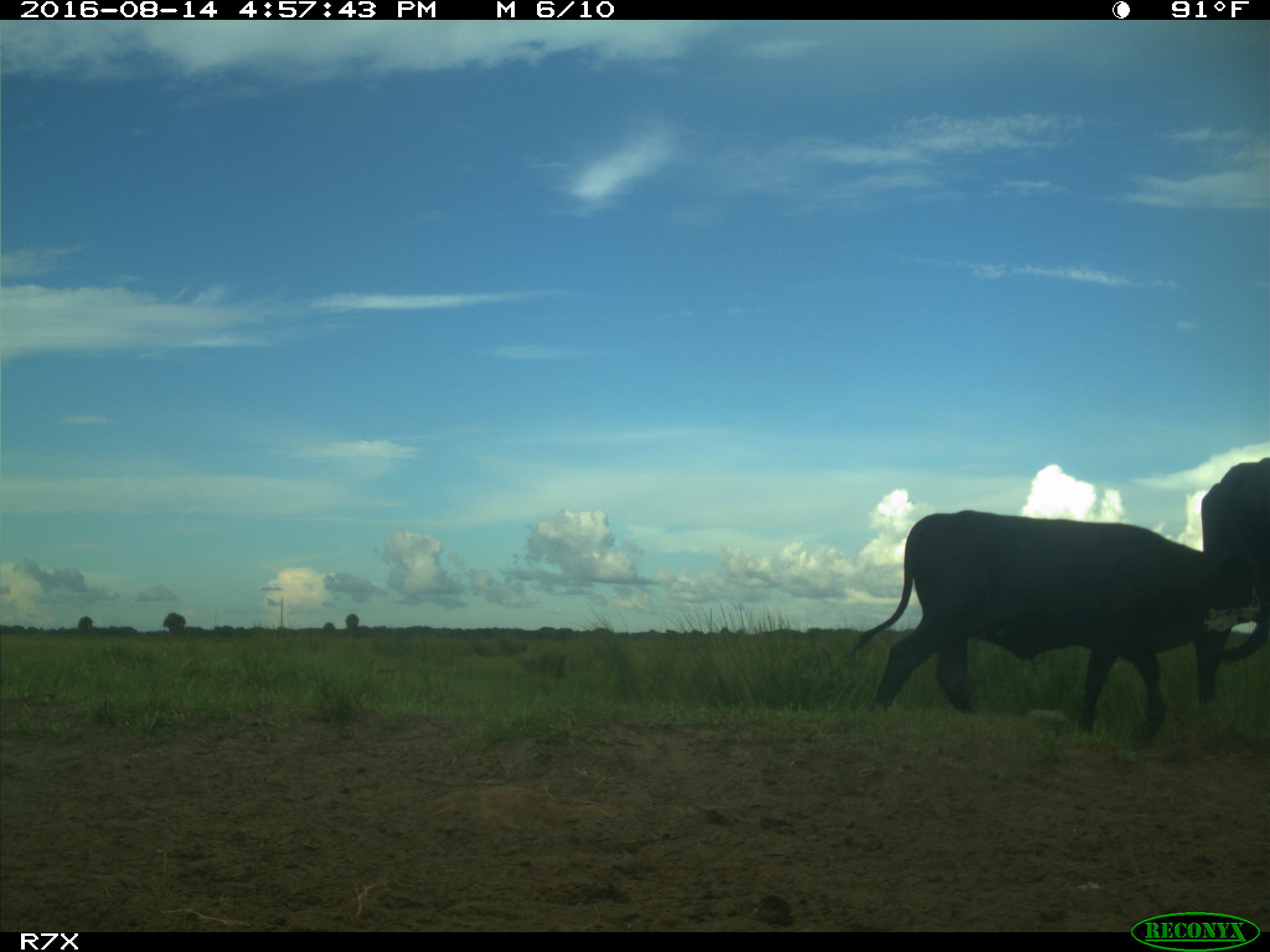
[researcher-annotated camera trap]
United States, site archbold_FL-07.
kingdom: Animalia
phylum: Chordata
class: Mammalia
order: Artiodactyla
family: Bovidae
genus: Bos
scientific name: Bos taurus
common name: domestic cow